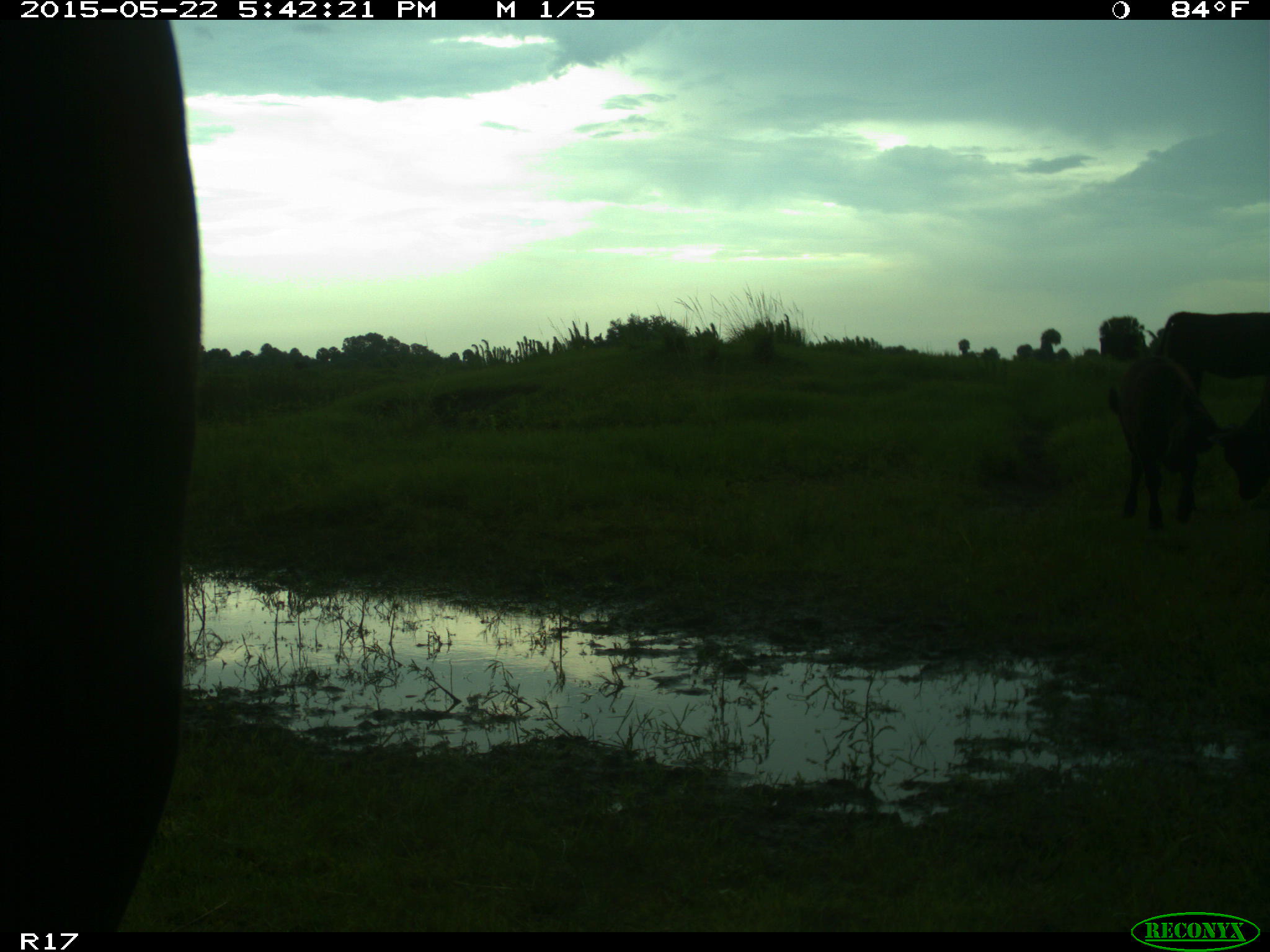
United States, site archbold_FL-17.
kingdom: Animalia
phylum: Chordata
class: Mammalia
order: Artiodactyla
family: Bovidae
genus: Bos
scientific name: Bos taurus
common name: domestic cow